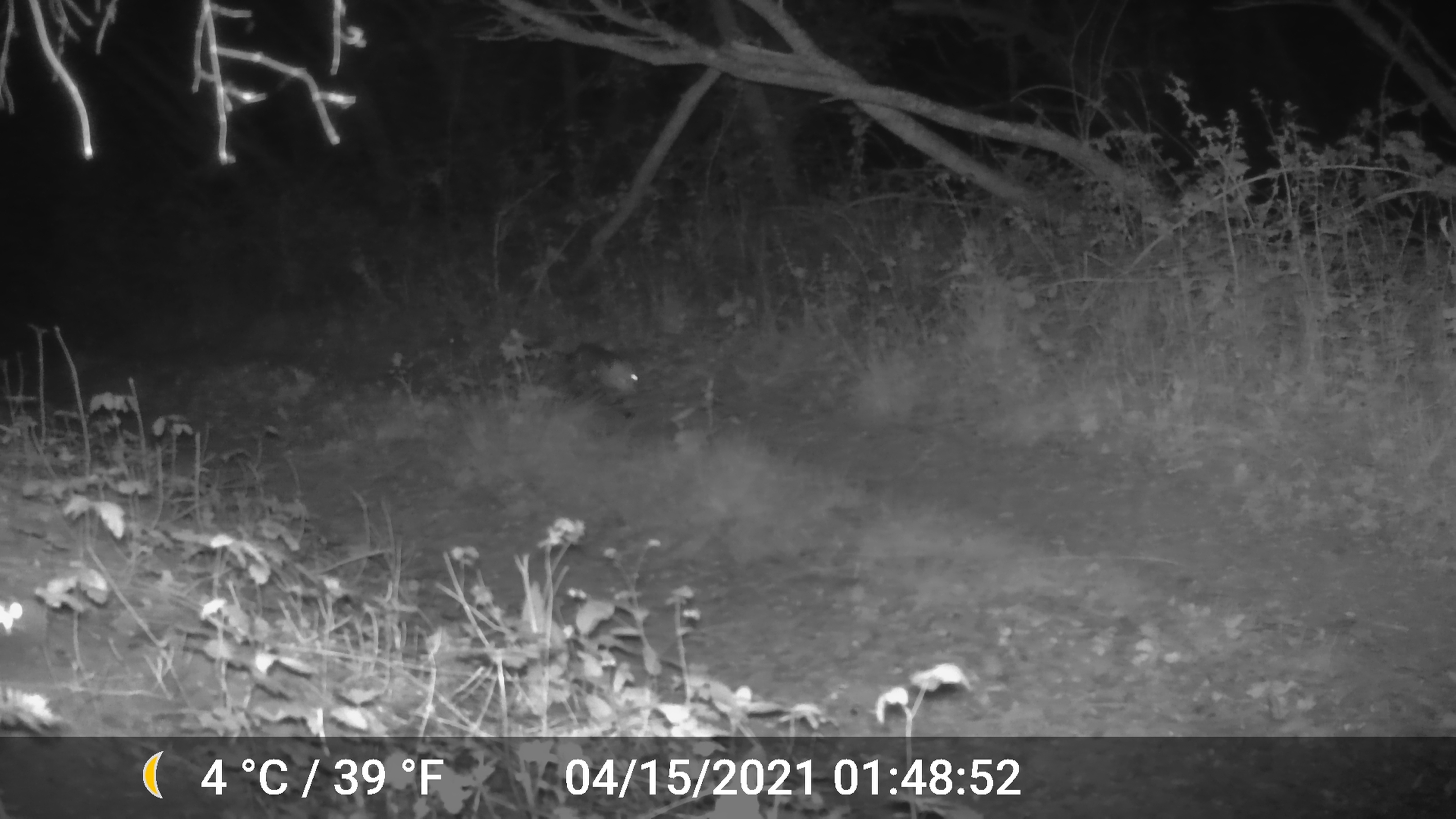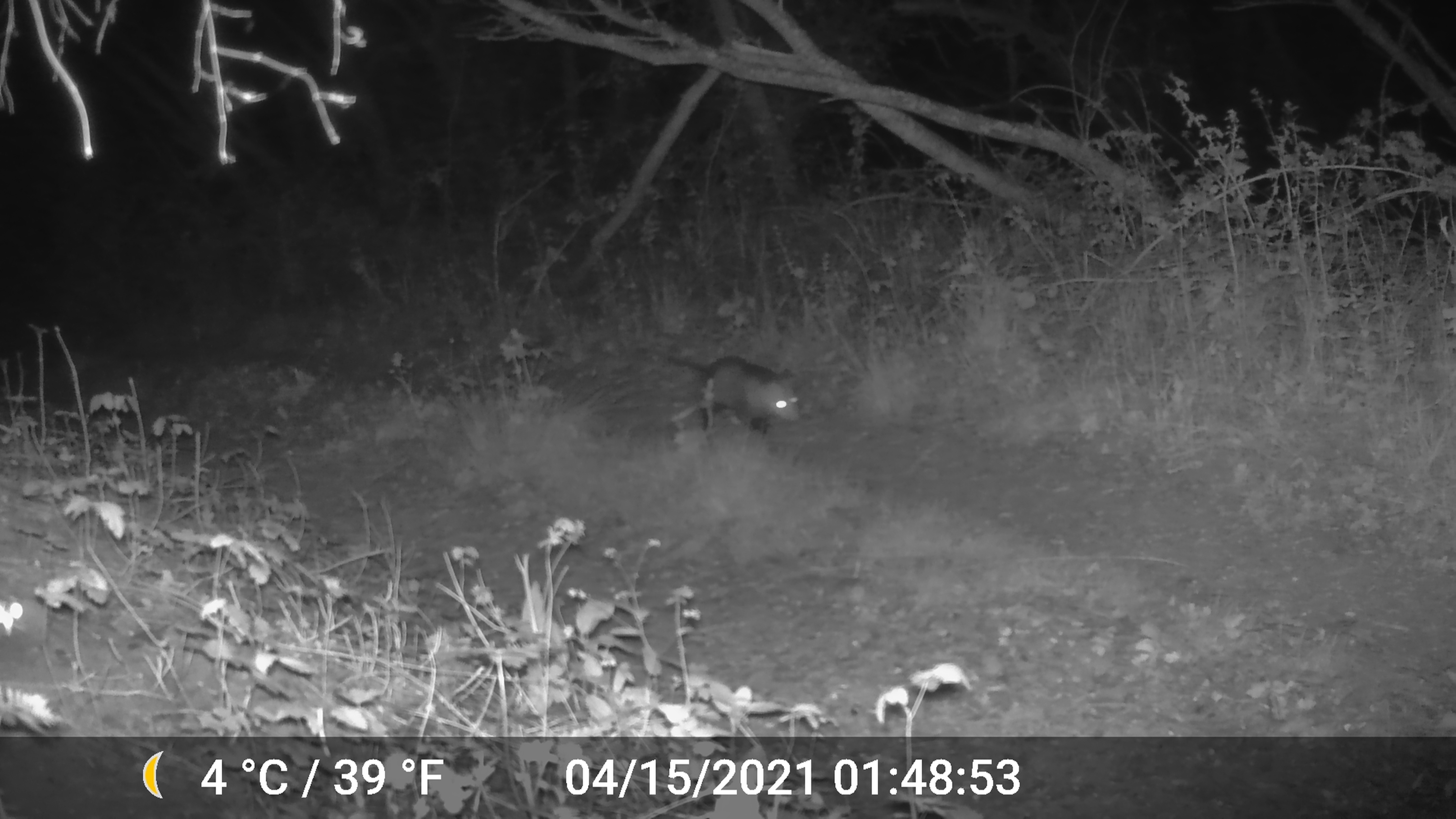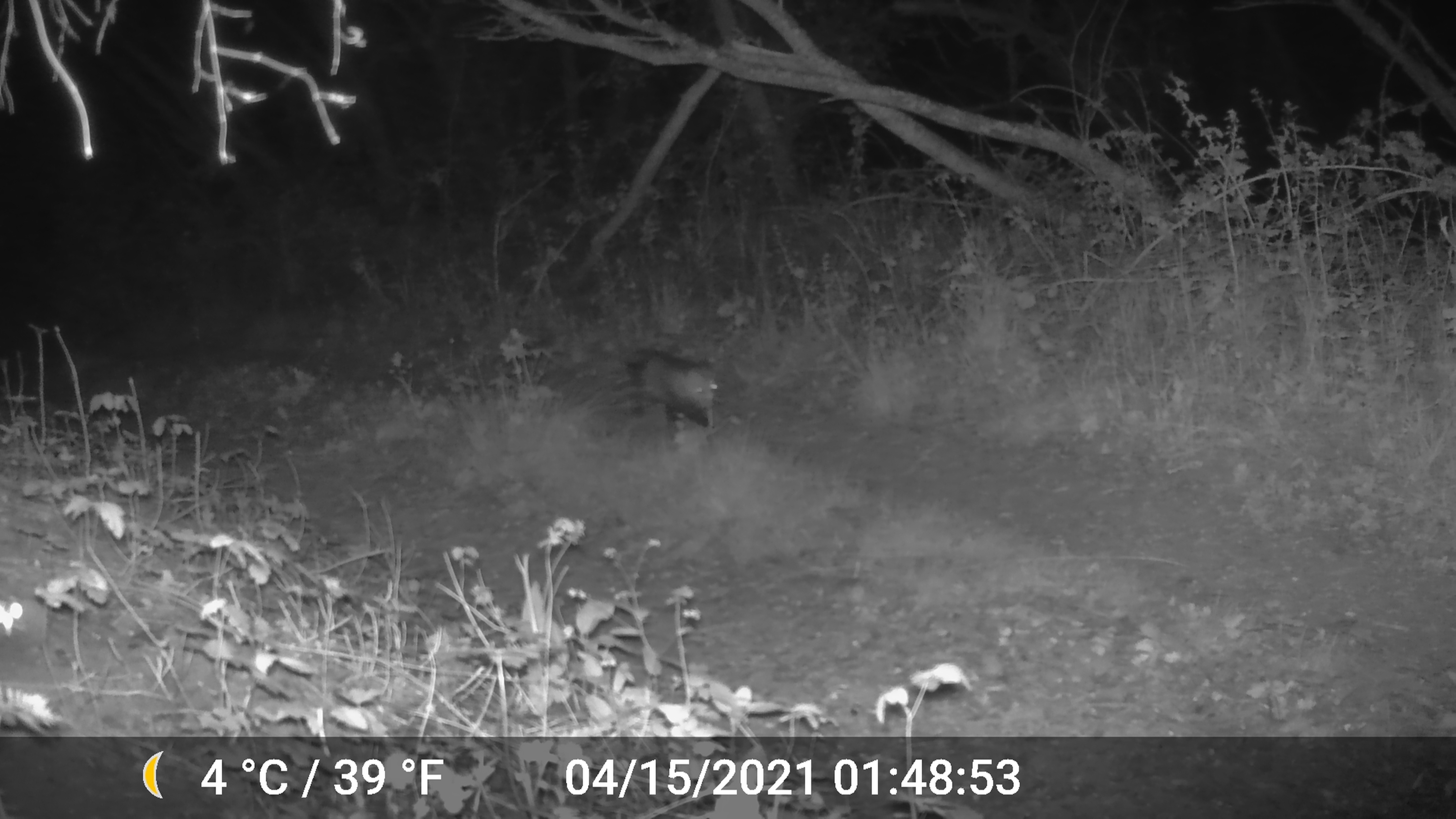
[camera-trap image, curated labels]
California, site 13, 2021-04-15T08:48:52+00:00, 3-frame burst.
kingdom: Animalia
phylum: Chordata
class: Mammalia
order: Didelphimorphia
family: Didelphidae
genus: Didelphis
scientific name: Didelphis virginiana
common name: virginia opossum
Virginia opossum (Didelphis virginiana).